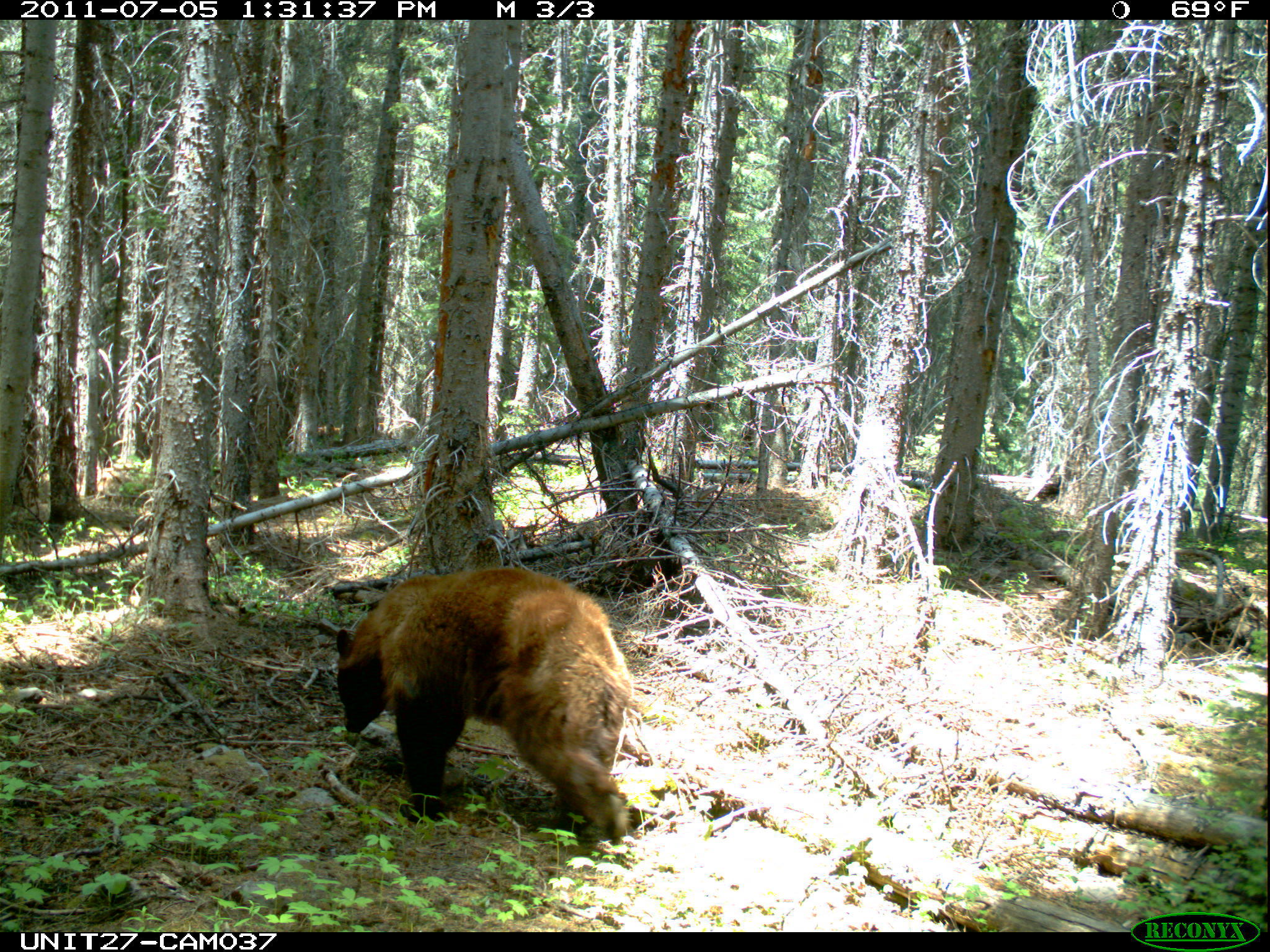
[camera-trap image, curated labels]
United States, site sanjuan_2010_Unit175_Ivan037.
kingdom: Animalia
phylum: Chordata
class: Mammalia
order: Carnivora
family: Ursidae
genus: Ursus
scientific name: Ursus americanus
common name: american black bear